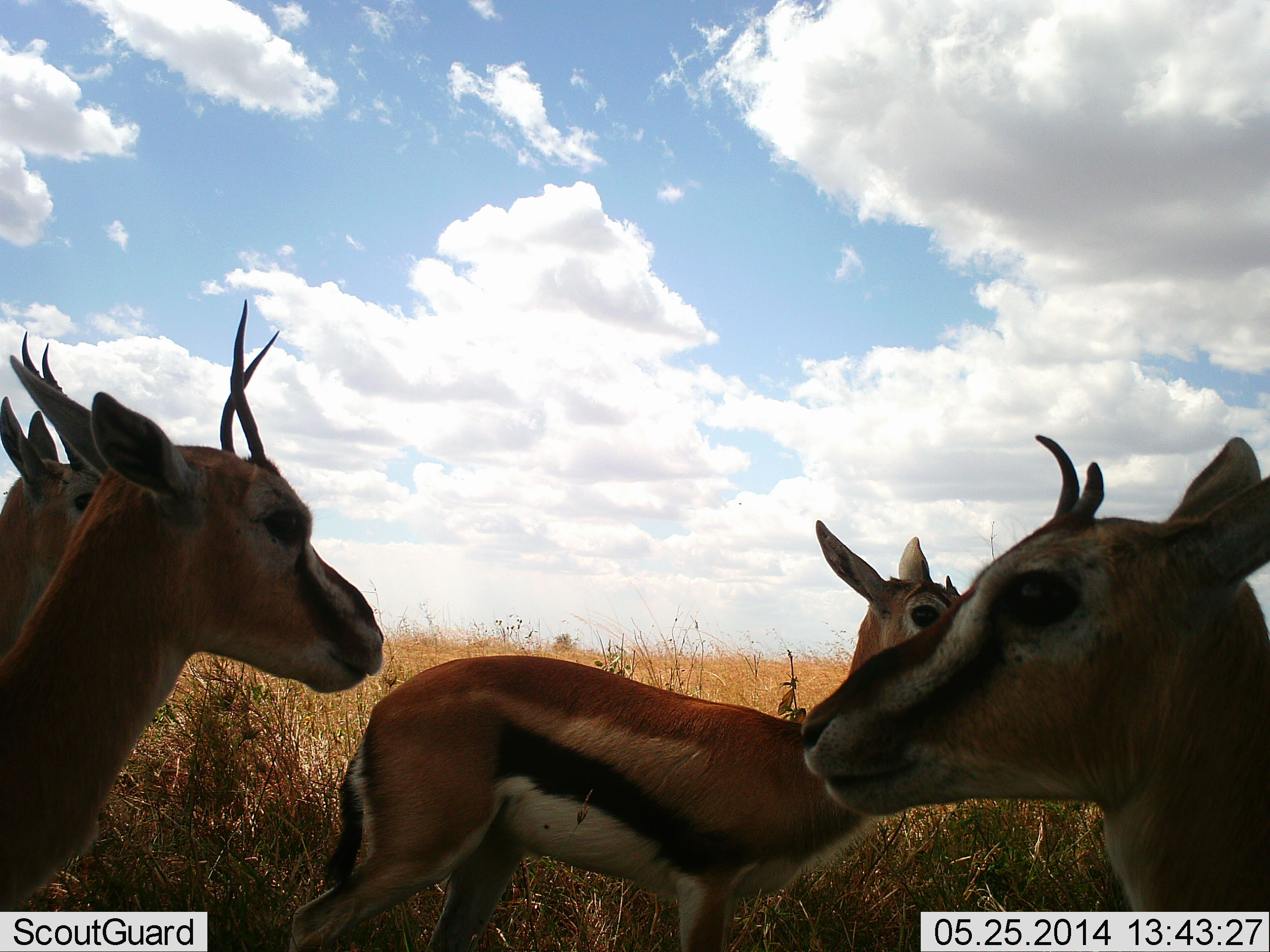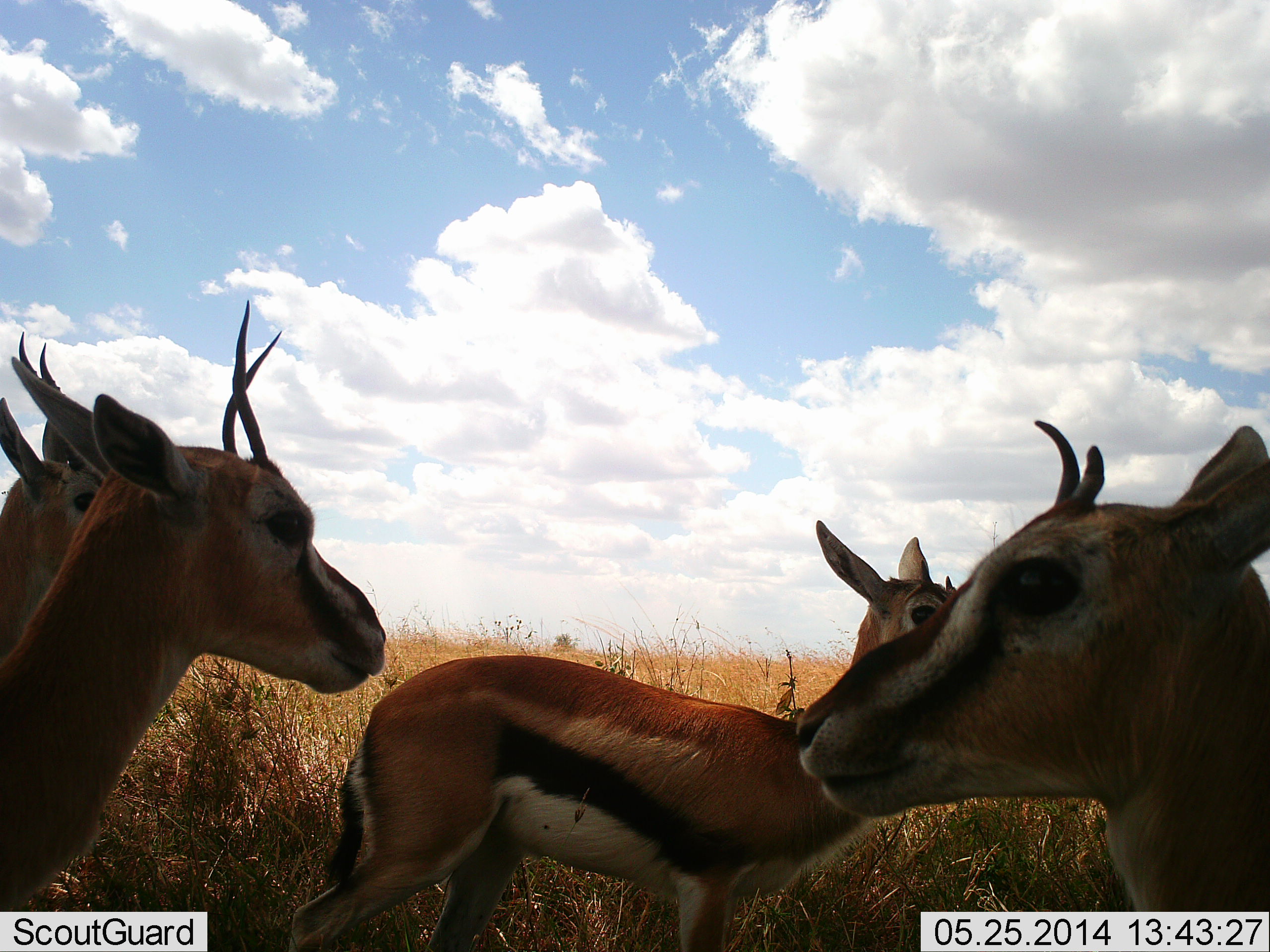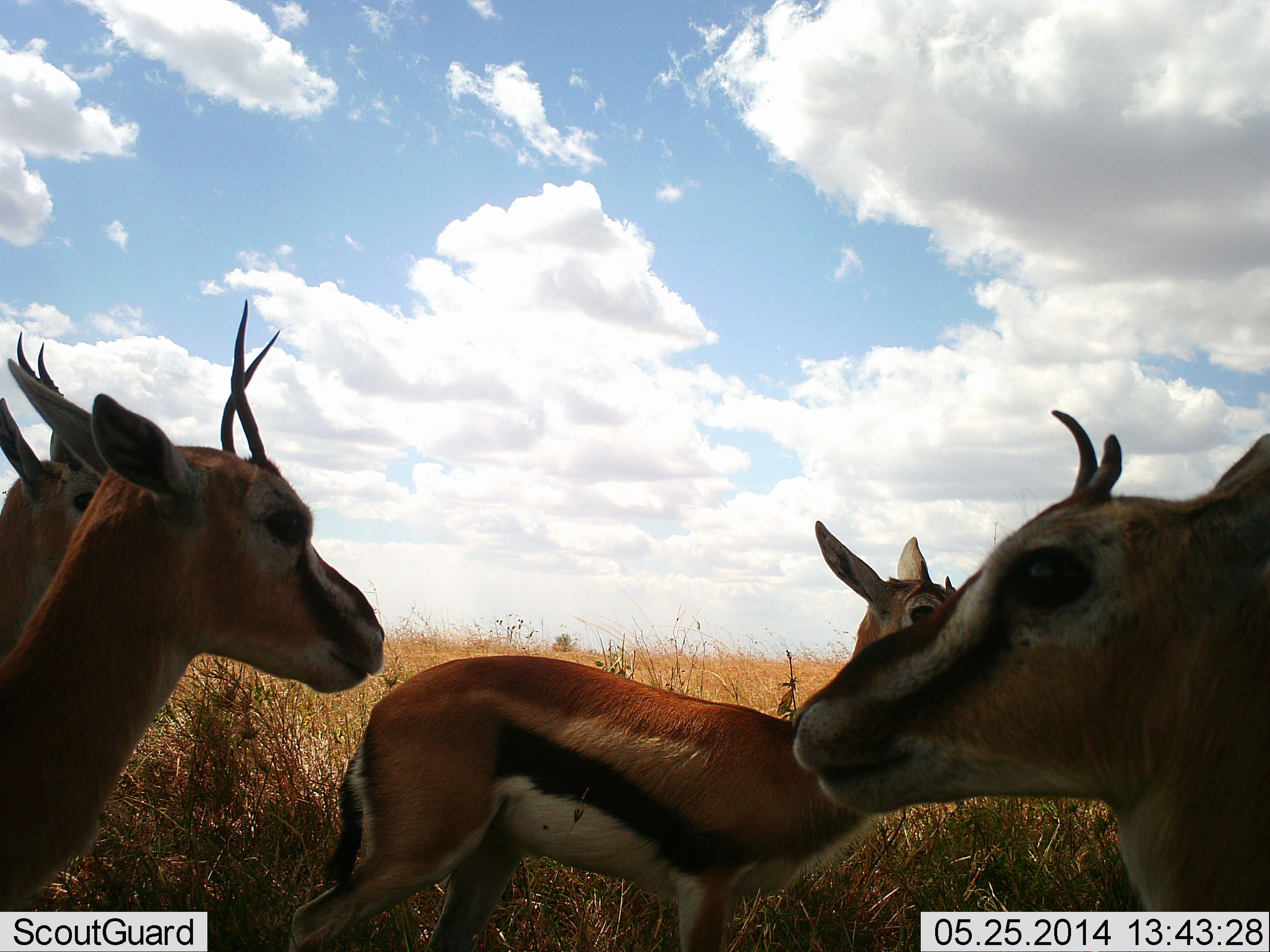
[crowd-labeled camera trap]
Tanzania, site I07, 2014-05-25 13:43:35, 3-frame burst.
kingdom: Animalia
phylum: Chordata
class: Mammalia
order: Artiodactyla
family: Bovidae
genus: Eudorcas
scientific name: Eudorcas thomsonii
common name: thomson's gazelle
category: gazellethomsons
Gazellethomsons (thomson's gazelle) (Eudorcas thomsonii), count 4. Behavior (volunteer vote fractions): standing 100%, resting 0%, moving 0%, interacting 0%. Young present (vote fraction): 0%. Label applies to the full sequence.